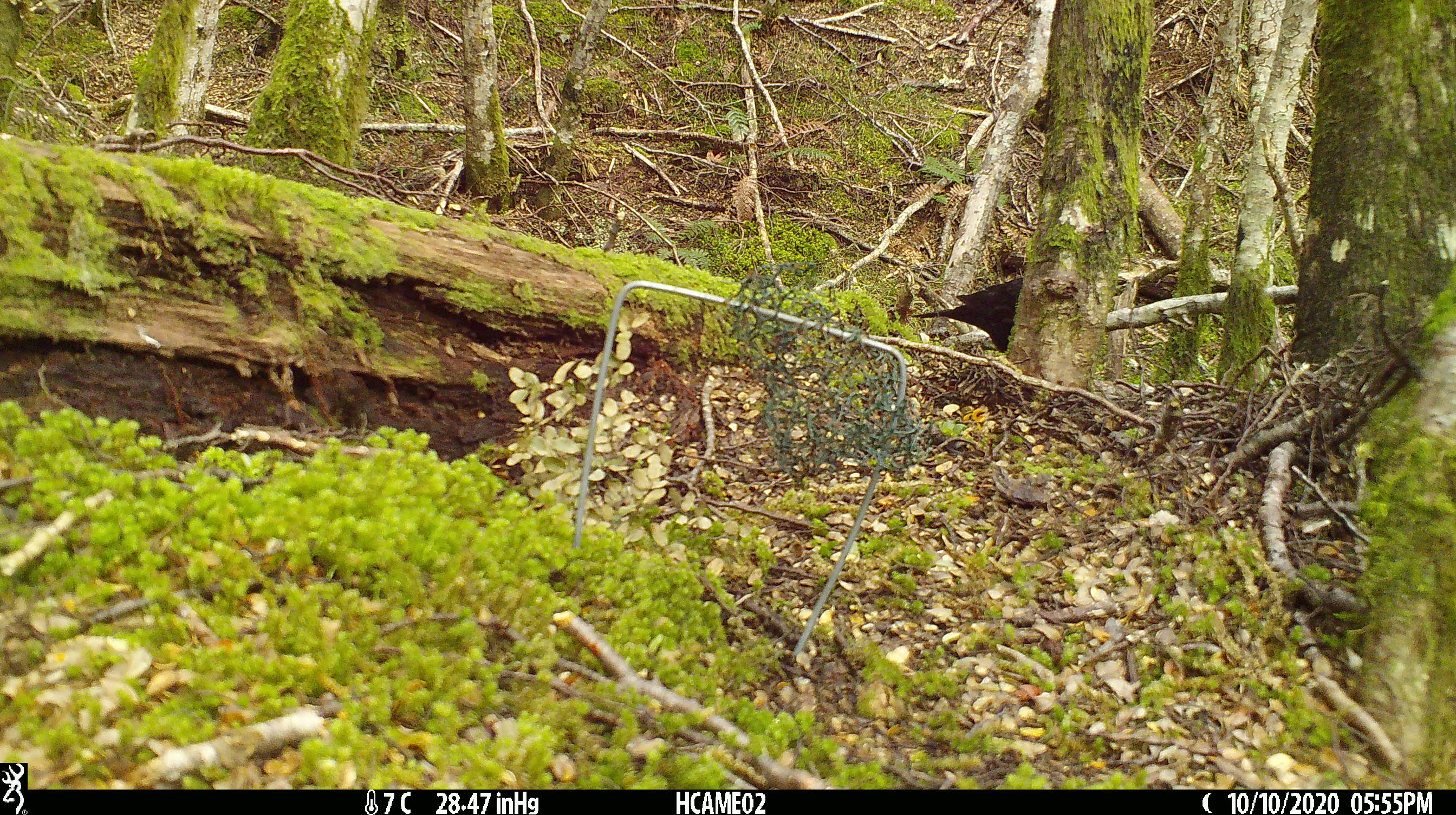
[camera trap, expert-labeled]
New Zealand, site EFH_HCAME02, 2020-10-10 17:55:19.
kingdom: Animalia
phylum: Chordata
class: Aves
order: Passeriformes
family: Turdidae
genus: Turdus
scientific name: Turdus merula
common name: eurasian blackbird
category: blackbird